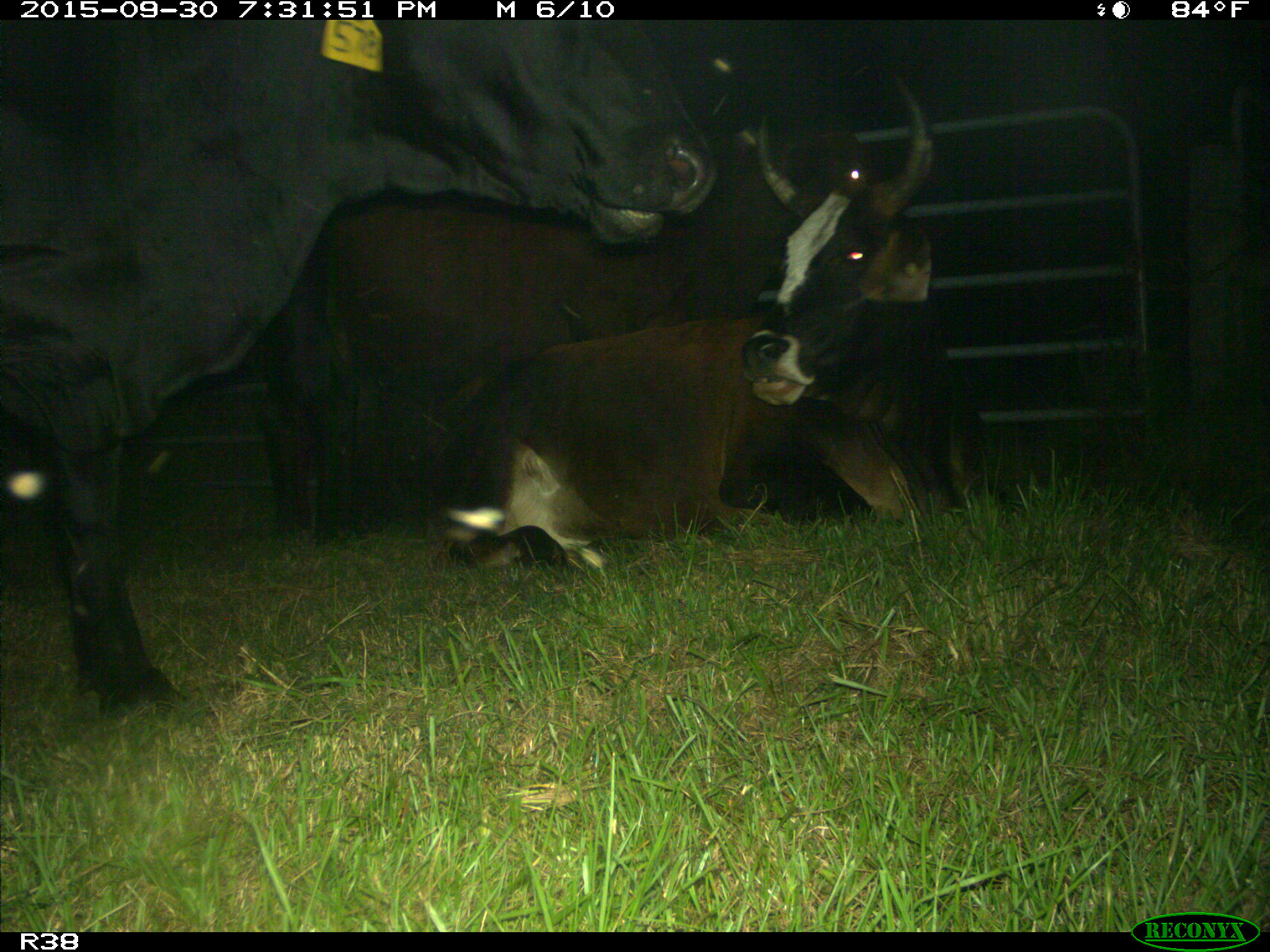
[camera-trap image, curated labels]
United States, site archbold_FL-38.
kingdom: Animalia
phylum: Chordata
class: Mammalia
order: Artiodactyla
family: Bovidae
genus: Bos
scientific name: Bos taurus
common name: domestic cow